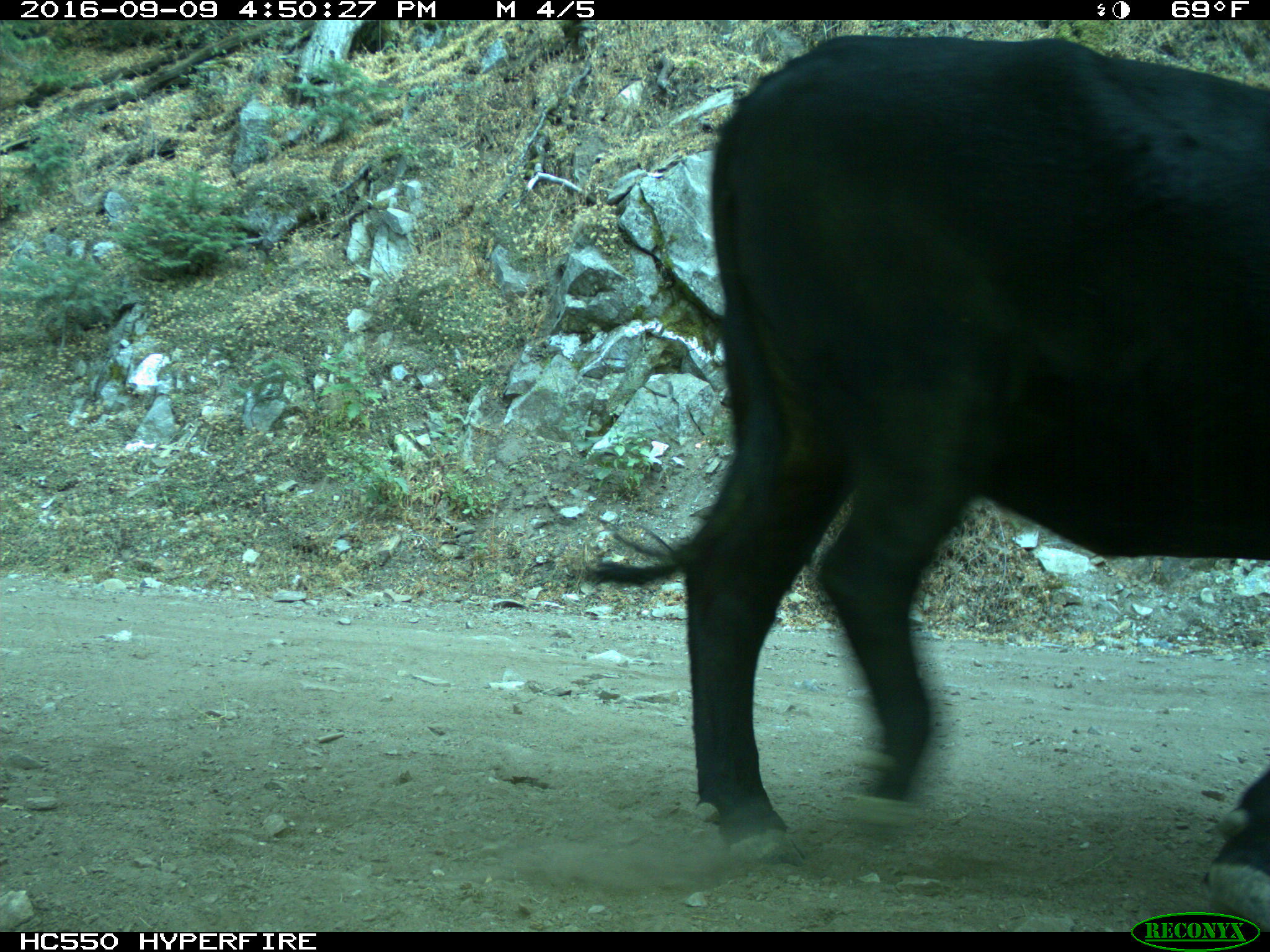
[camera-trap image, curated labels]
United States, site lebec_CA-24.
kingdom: Animalia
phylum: Chordata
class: Mammalia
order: Artiodactyla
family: Bovidae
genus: Bos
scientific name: Bos taurus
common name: domestic cow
Bos taurus (domestic cow).